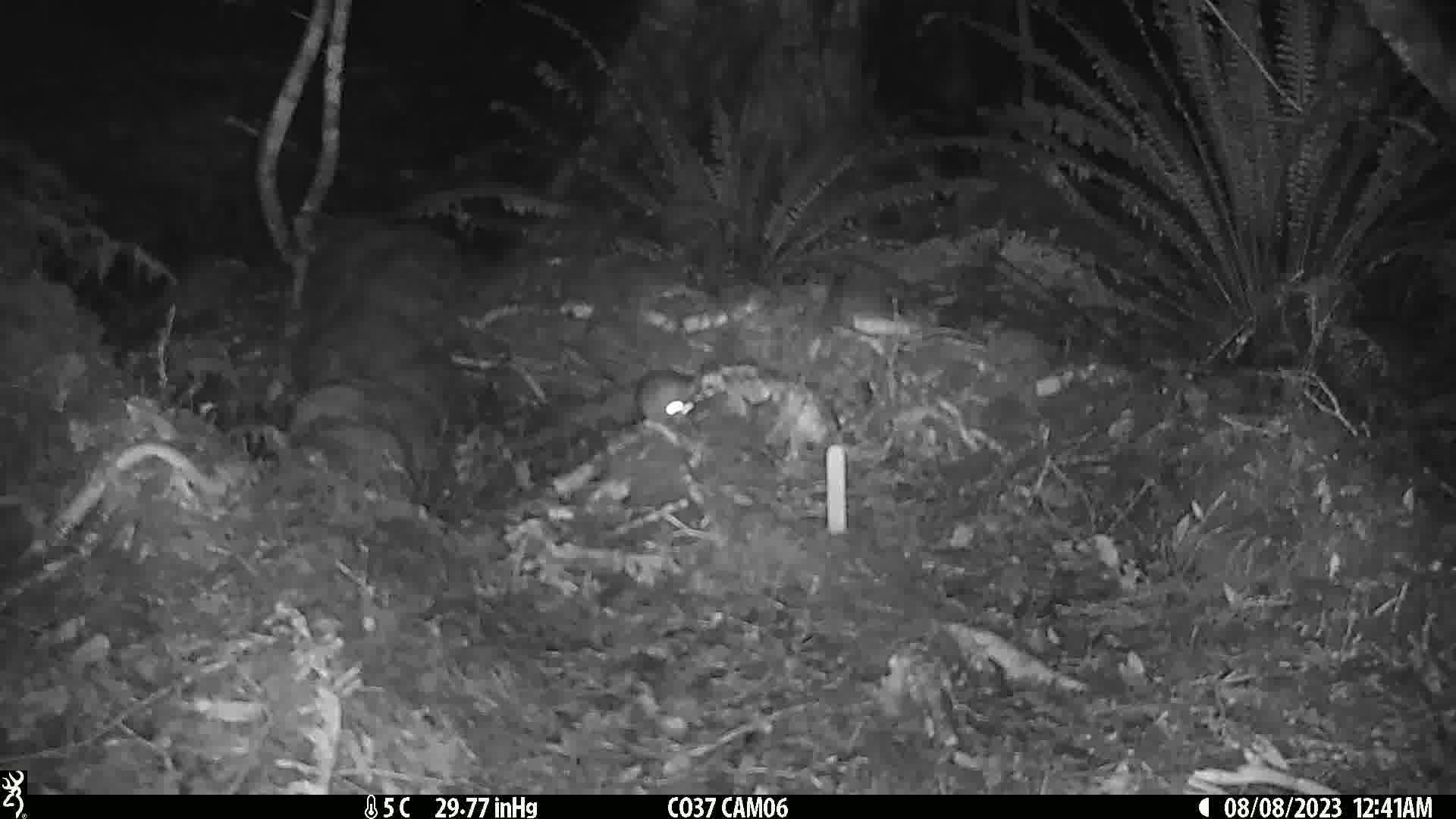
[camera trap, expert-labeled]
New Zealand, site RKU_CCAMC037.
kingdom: Animalia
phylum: Chordata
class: Mammalia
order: Rodentia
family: Muridae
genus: Rattus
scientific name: Rattus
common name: rat